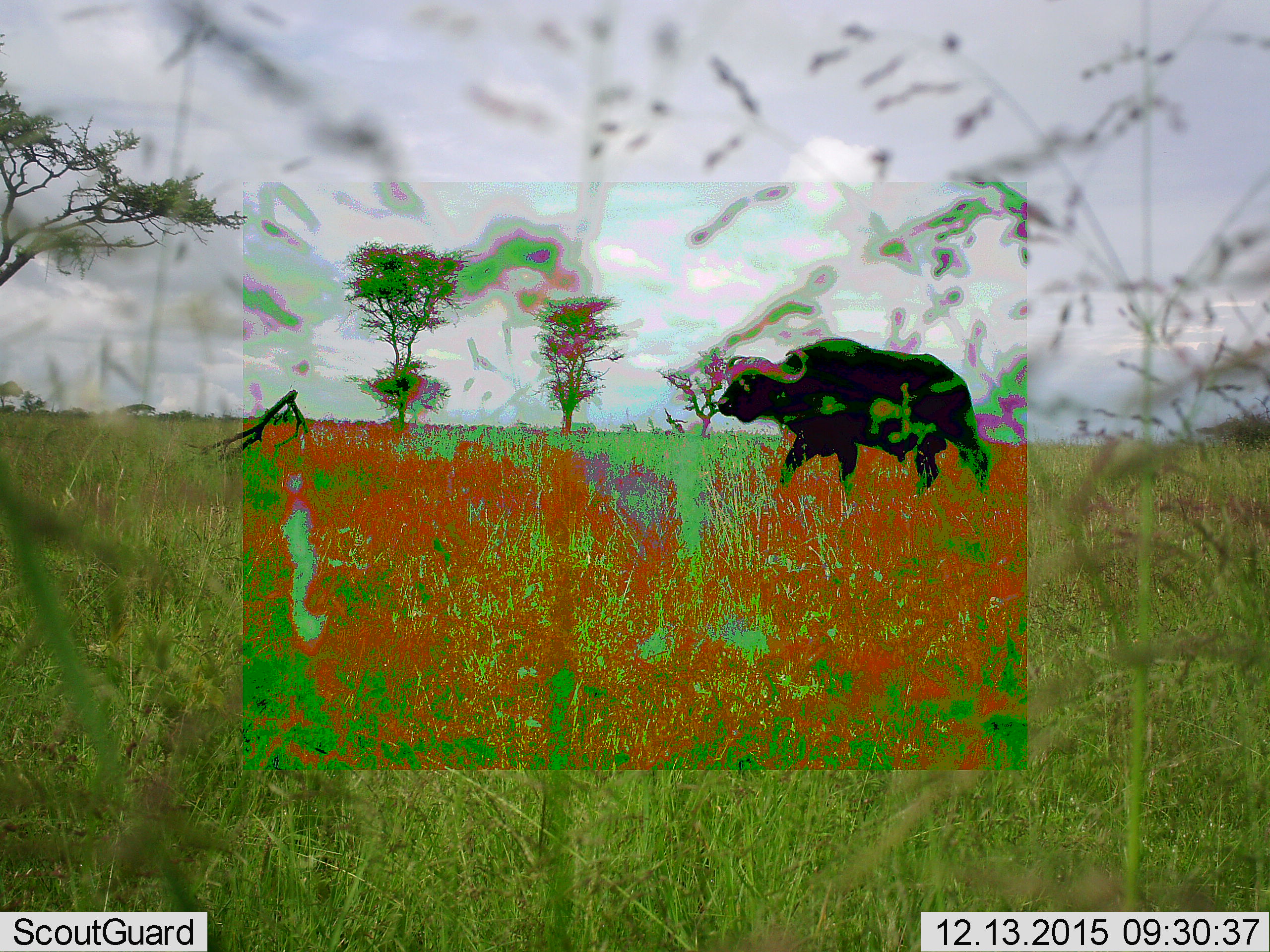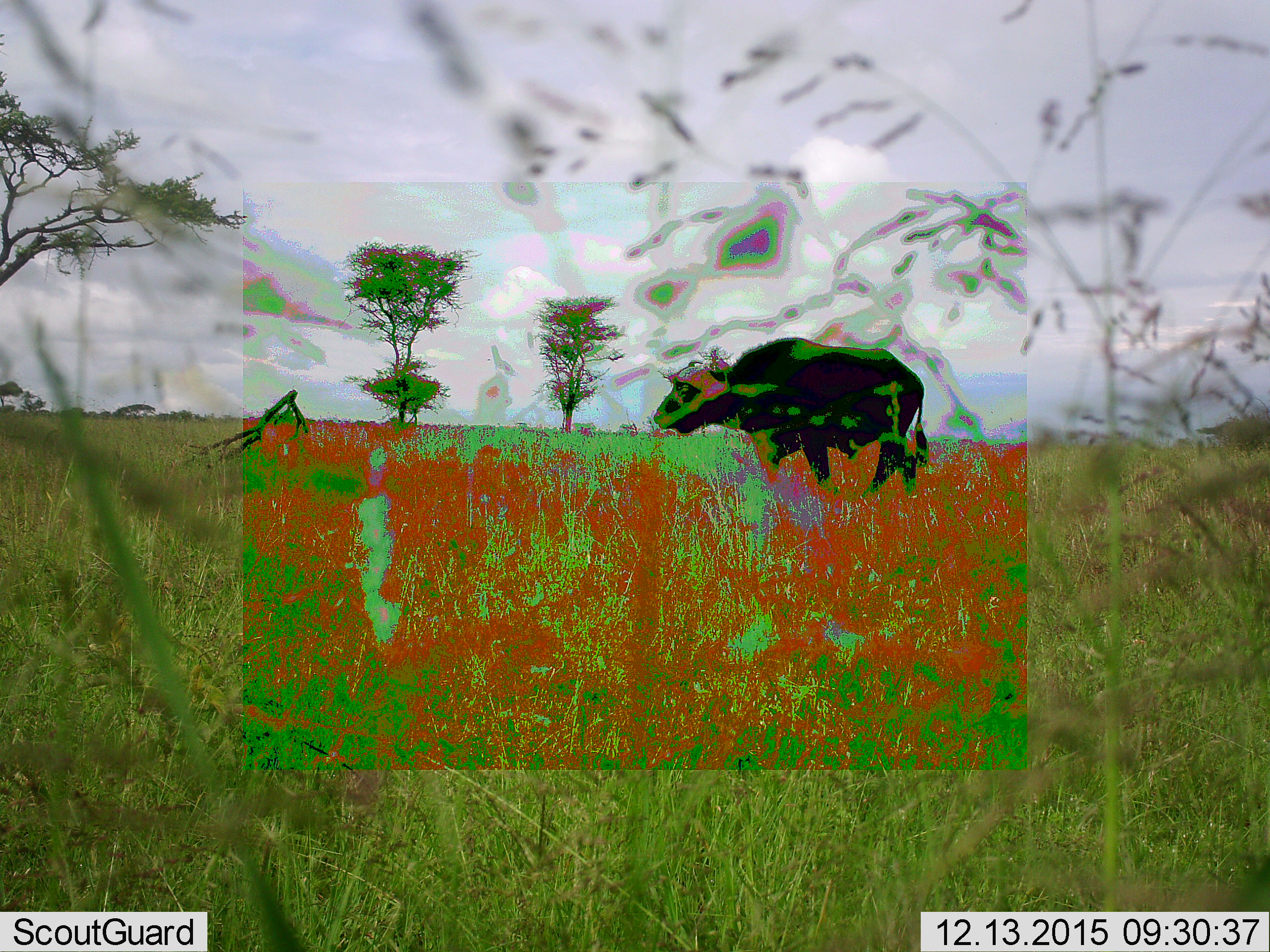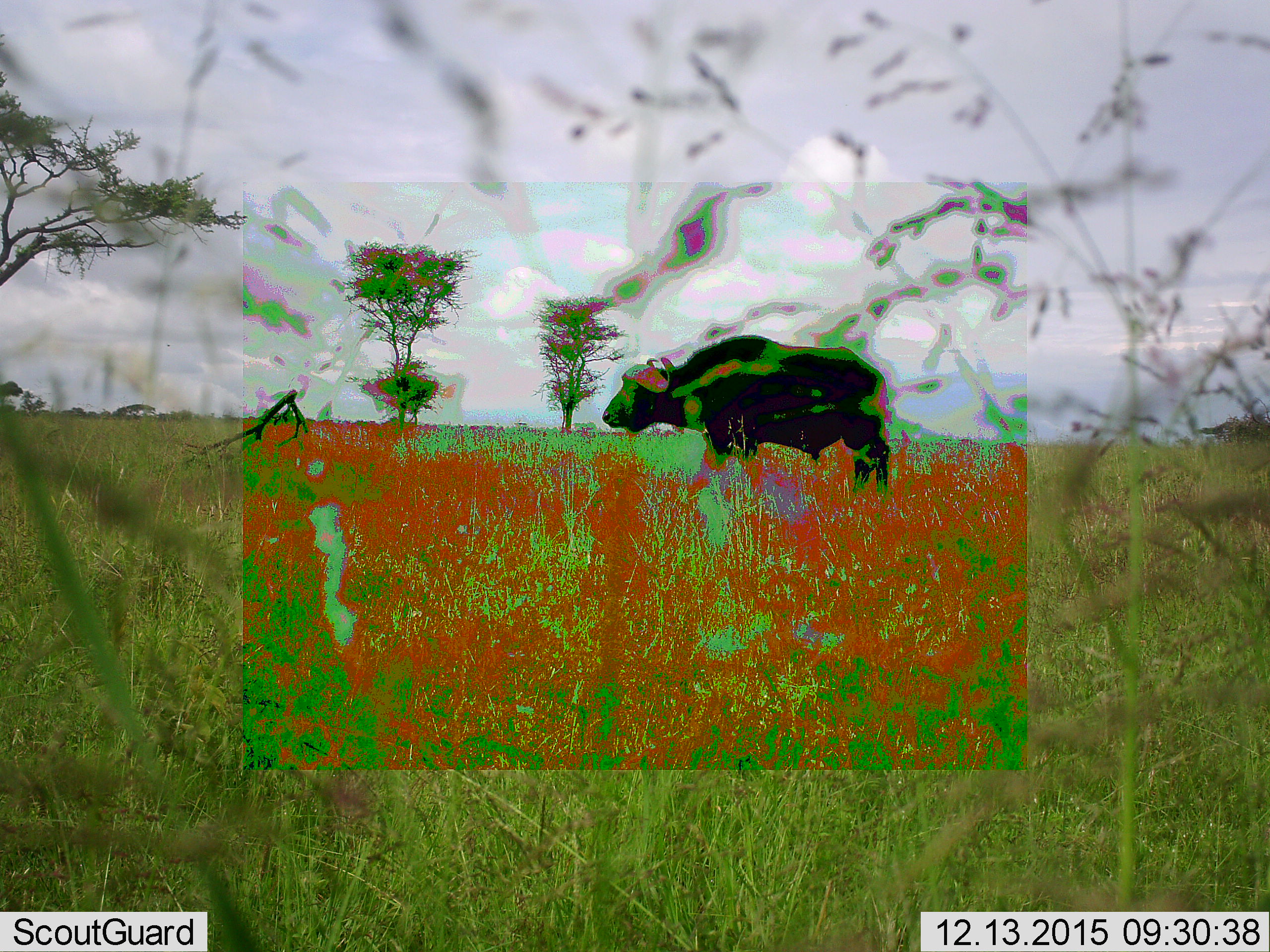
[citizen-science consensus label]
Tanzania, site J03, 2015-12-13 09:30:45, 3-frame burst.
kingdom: Animalia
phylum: Chordata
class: Mammalia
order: Artiodactyla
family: Bovidae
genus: Syncerus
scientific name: Syncerus caffer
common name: cape buffalo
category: buffalo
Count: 1.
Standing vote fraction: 0%.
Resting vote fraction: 0%.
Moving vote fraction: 100%.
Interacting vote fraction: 0%.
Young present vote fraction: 0%.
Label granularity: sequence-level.